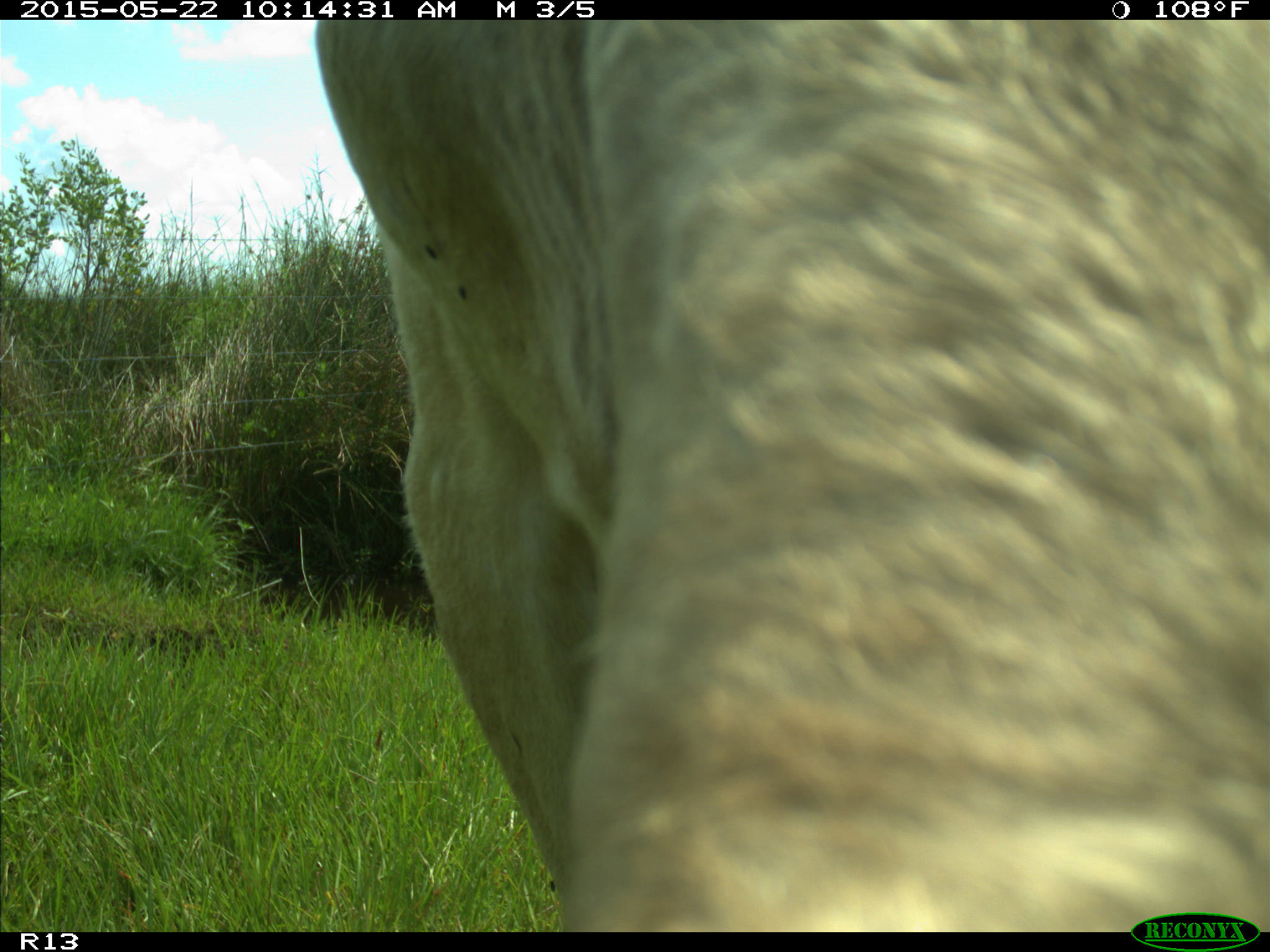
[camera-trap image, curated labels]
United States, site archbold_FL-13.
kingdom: Animalia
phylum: Chordata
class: Mammalia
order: Artiodactyla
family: Bovidae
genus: Bos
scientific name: Bos taurus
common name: domestic cow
Bos taurus (domestic cow).